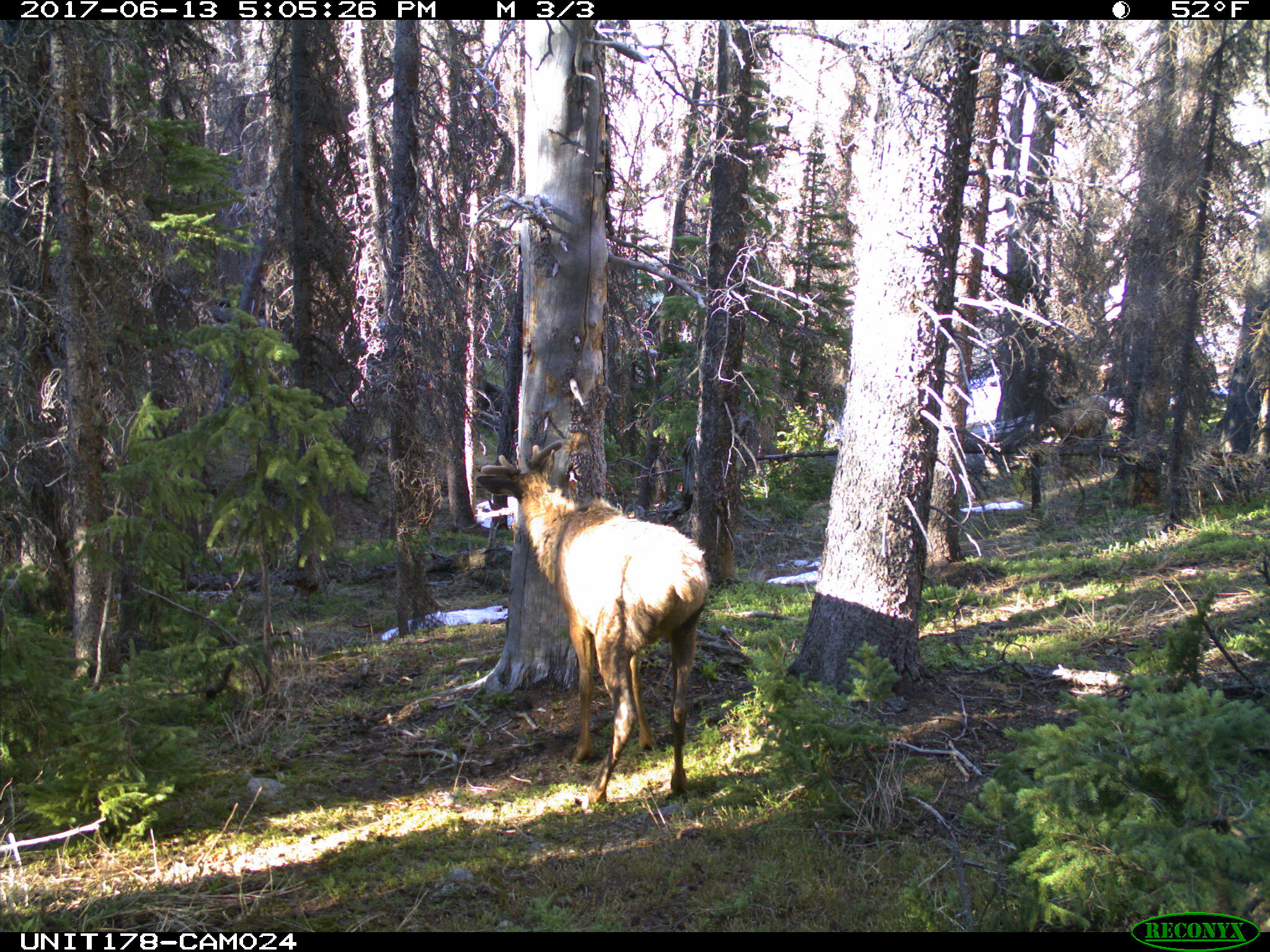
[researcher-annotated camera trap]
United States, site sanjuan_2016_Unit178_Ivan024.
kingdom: Animalia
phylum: Chordata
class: Mammalia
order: Artiodactyla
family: Cervidae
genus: Cervus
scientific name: Cervus elaphus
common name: red deer